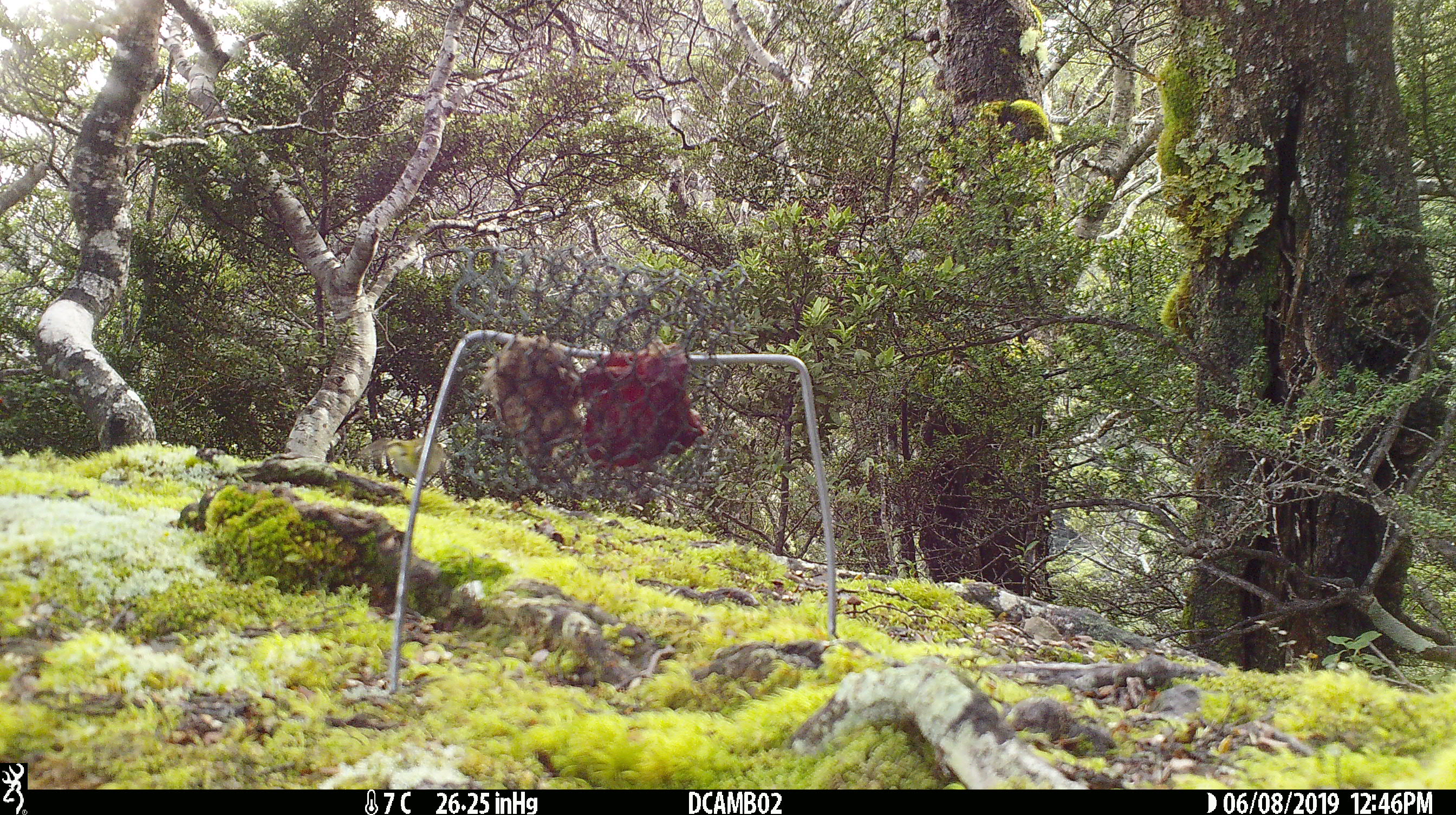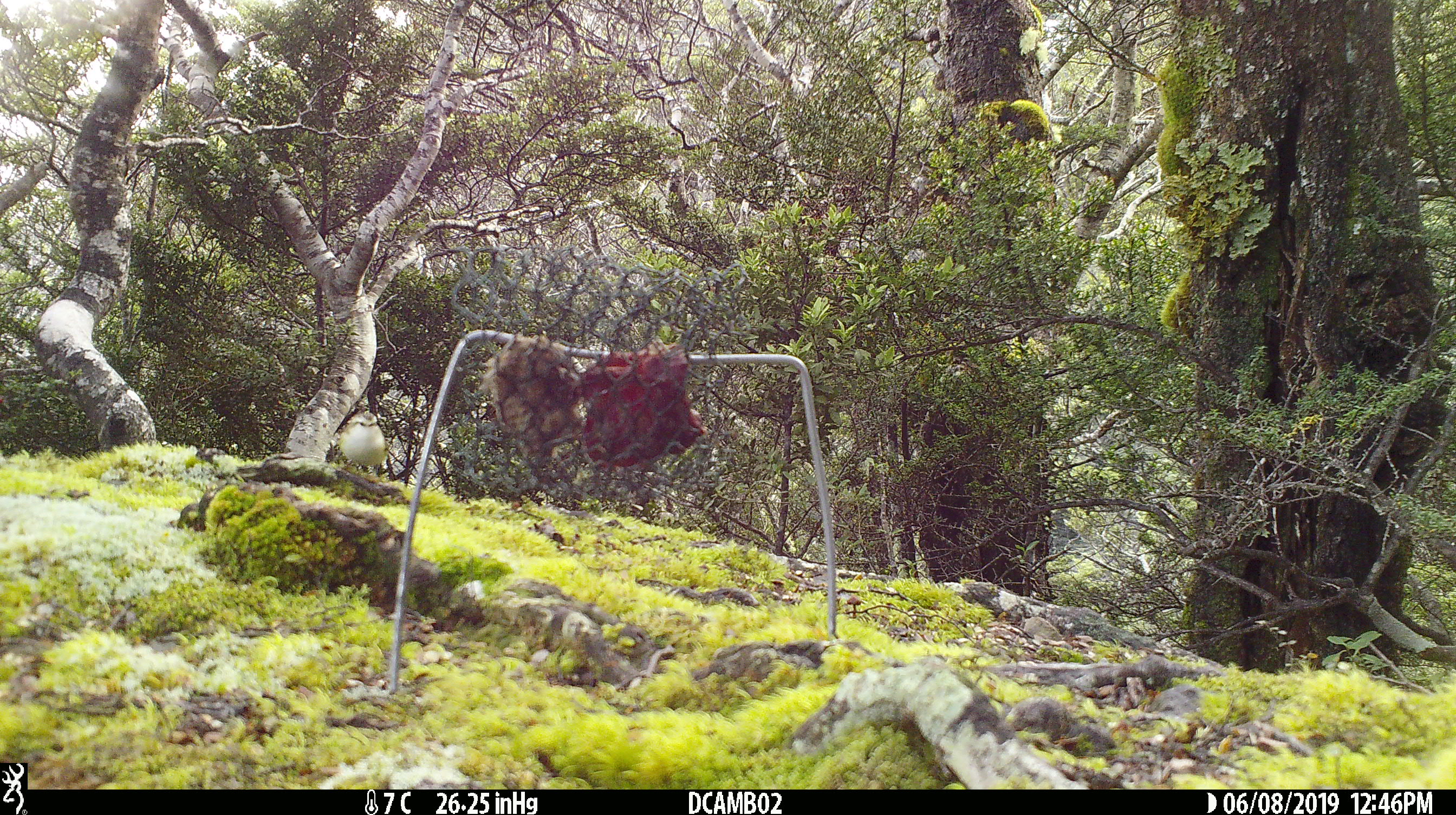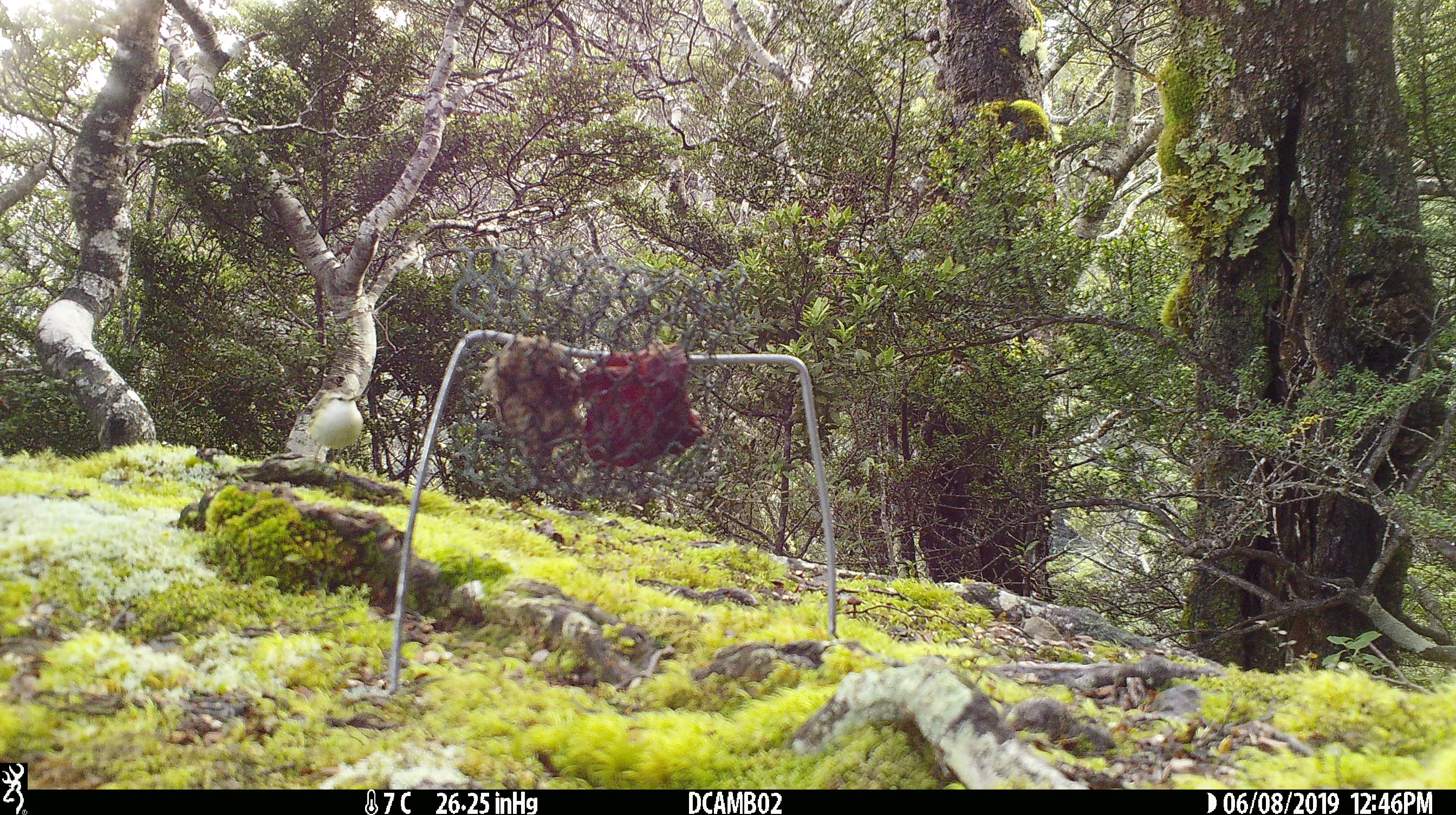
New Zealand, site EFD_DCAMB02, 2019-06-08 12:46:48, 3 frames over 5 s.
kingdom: Animalia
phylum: Chordata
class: Aves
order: Passeriformes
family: Acanthisittidae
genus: Acanthisitta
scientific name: Acanthisitta chloris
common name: rifleman